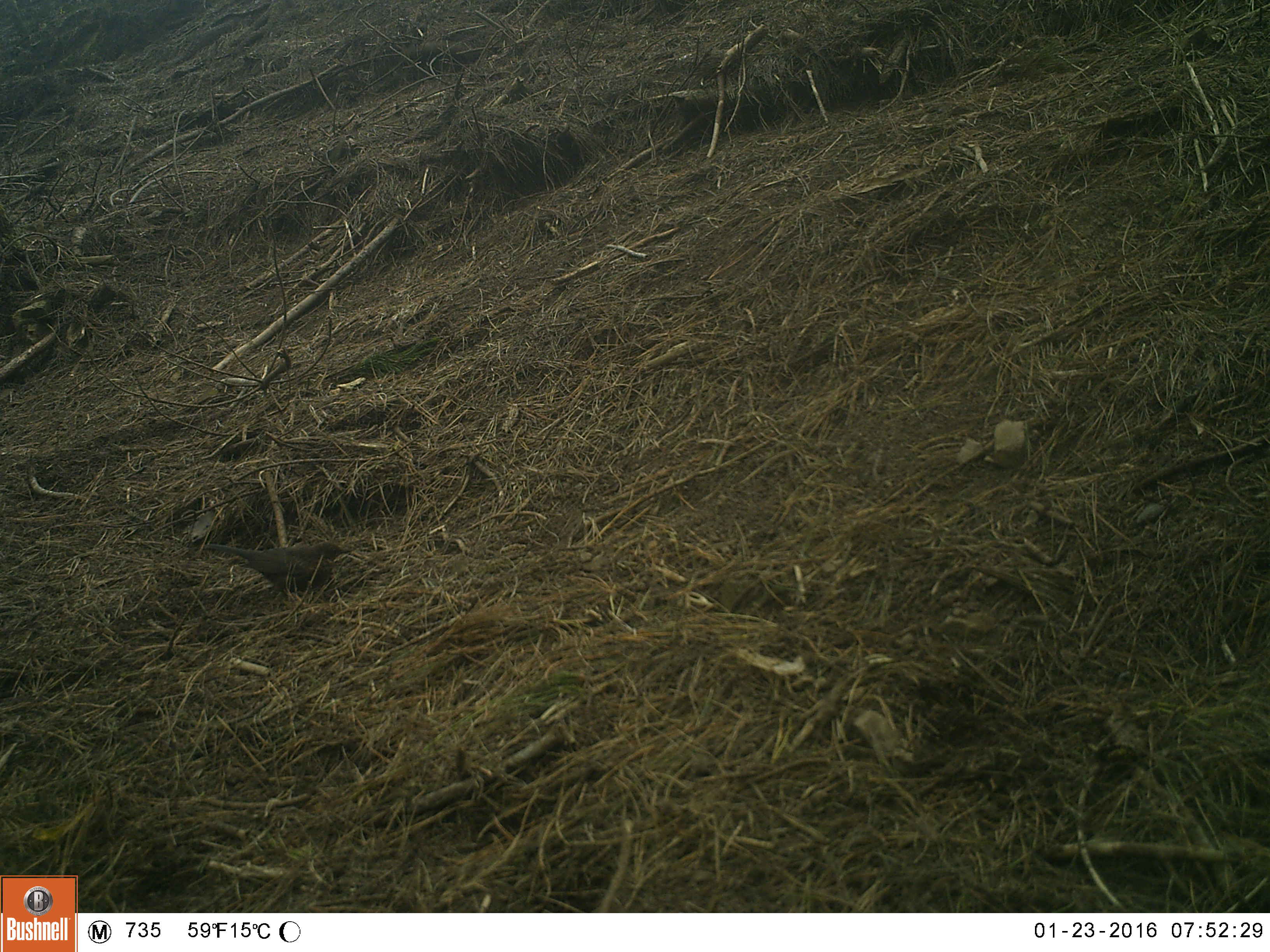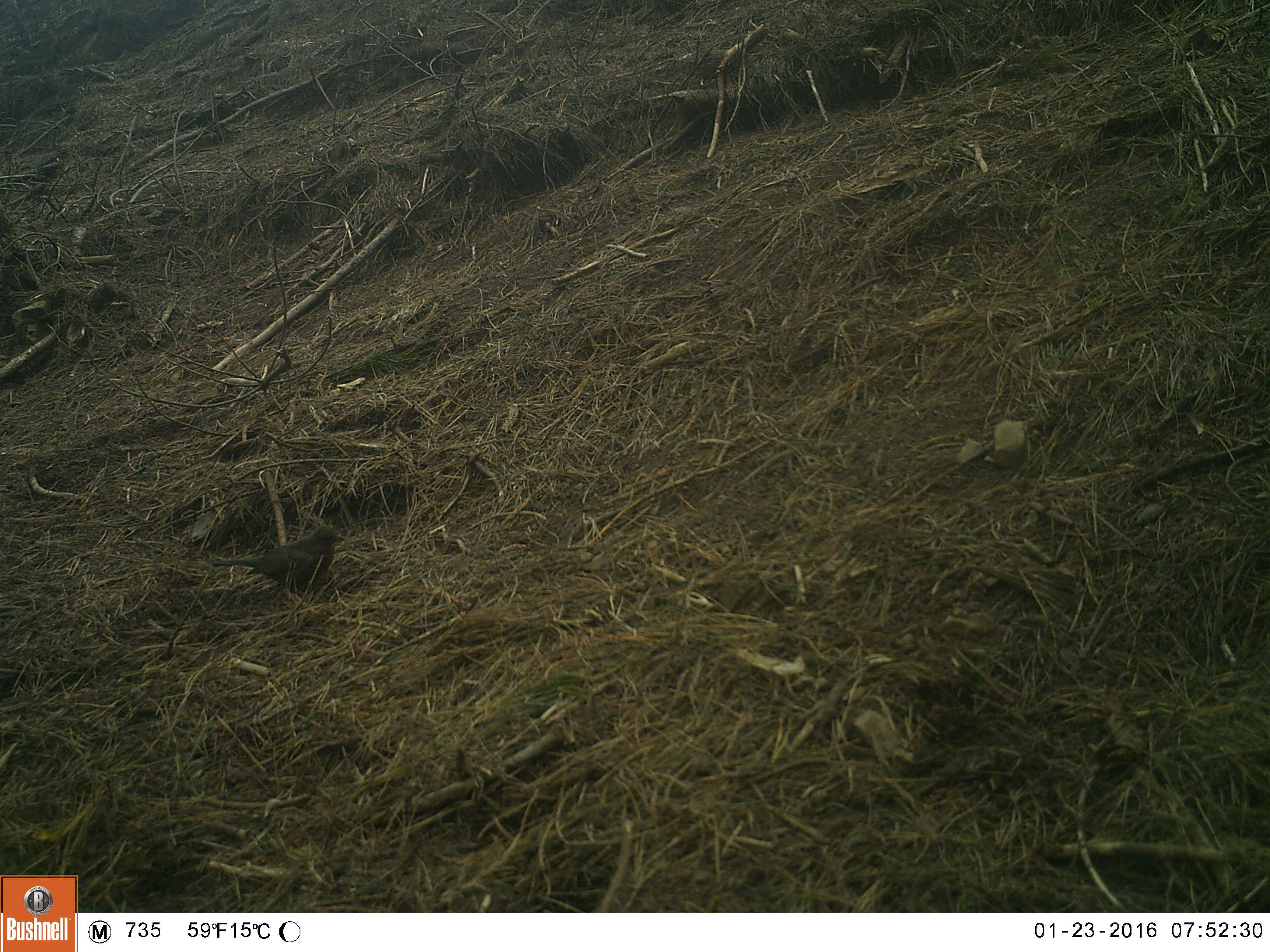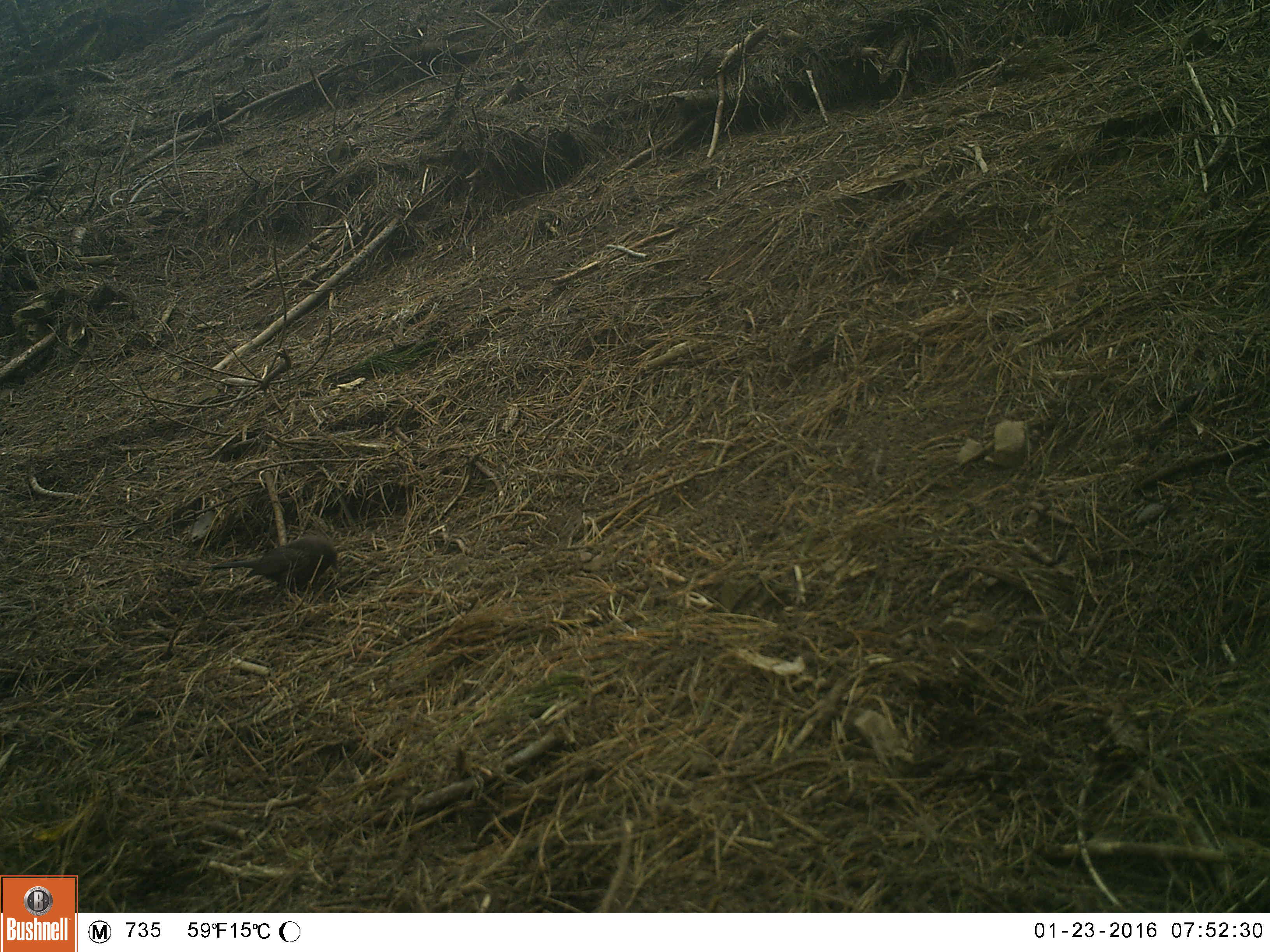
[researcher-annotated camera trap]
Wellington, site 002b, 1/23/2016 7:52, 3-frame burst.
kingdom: Animalia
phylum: Chordata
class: Aves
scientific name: Aves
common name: bird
Bird (Aves).